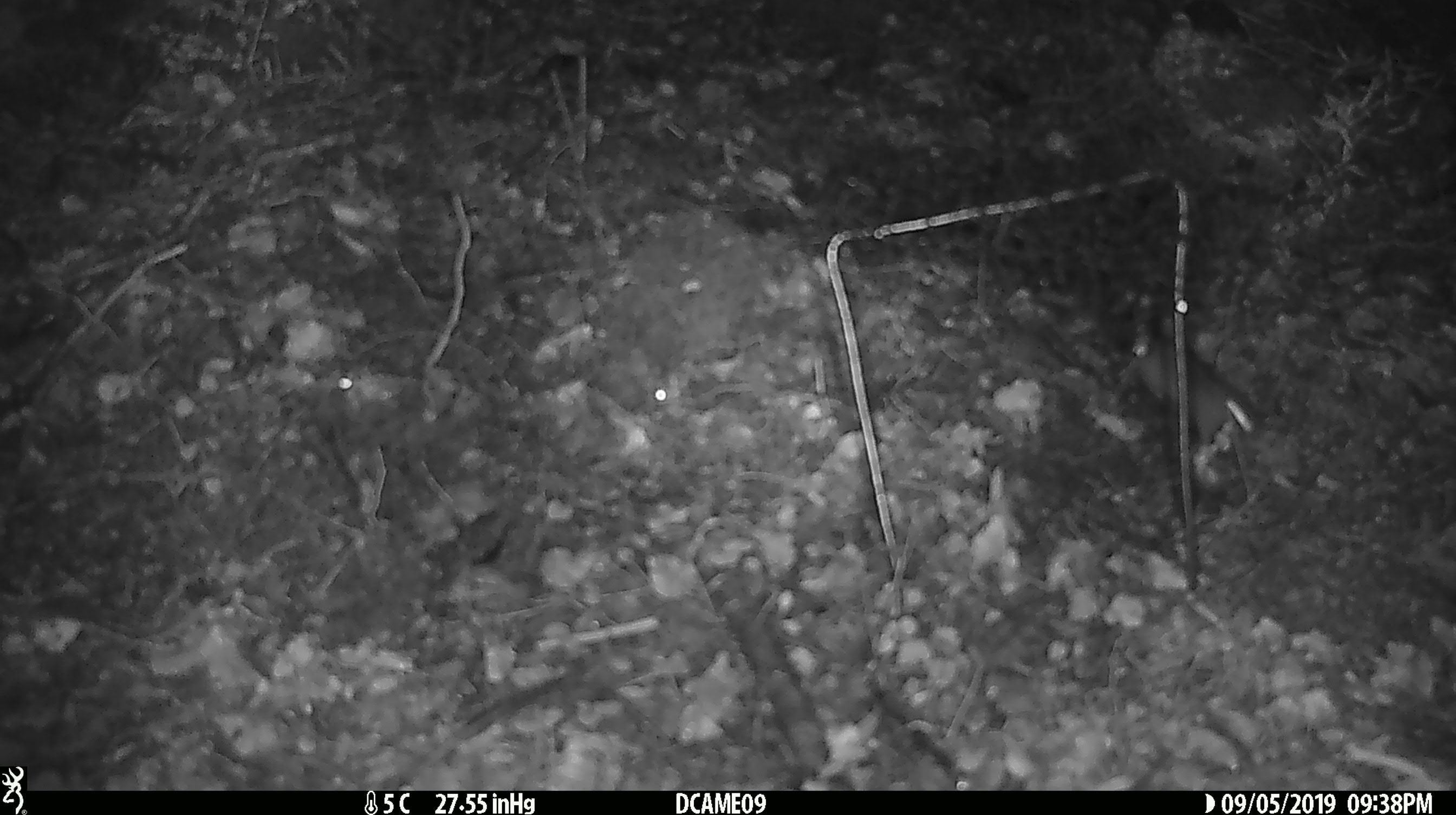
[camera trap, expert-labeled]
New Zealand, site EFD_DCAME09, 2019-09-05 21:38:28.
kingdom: Animalia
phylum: Chordata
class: Mammalia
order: Rodentia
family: Muridae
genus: Mus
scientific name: Mus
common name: mouse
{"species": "mouse (Mus)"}